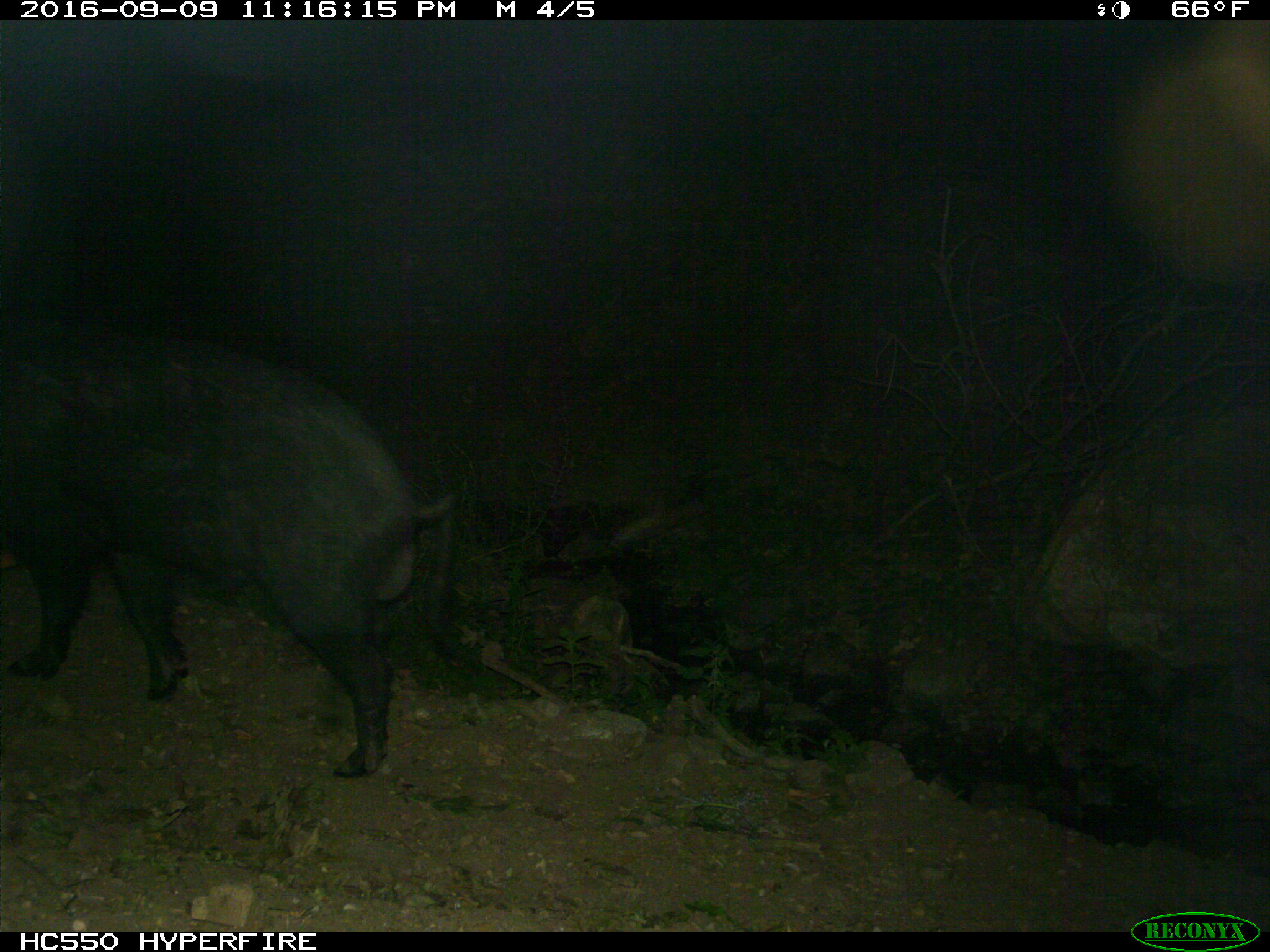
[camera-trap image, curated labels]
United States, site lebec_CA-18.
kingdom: Animalia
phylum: Chordata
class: Mammalia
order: Artiodactyla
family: Suidae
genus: Sus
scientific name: Sus scrofa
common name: wild boar